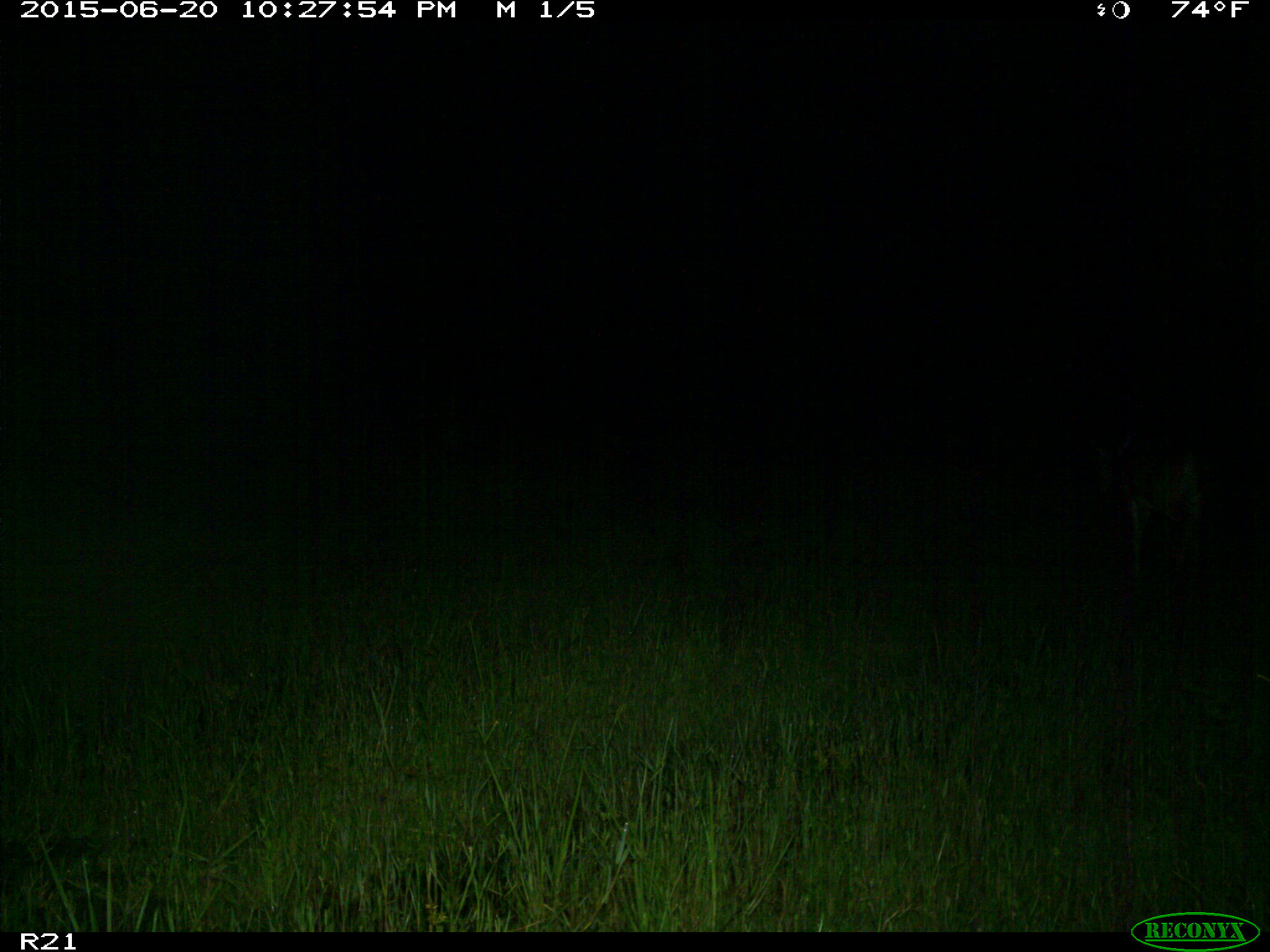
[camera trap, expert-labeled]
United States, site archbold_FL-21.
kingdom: Animalia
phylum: Chordata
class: Mammalia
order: Artiodactyla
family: Cervidae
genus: Odocoileus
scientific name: Odocoileus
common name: deer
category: unidentified deer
Unidentified deer (deer) (Odocoileus).